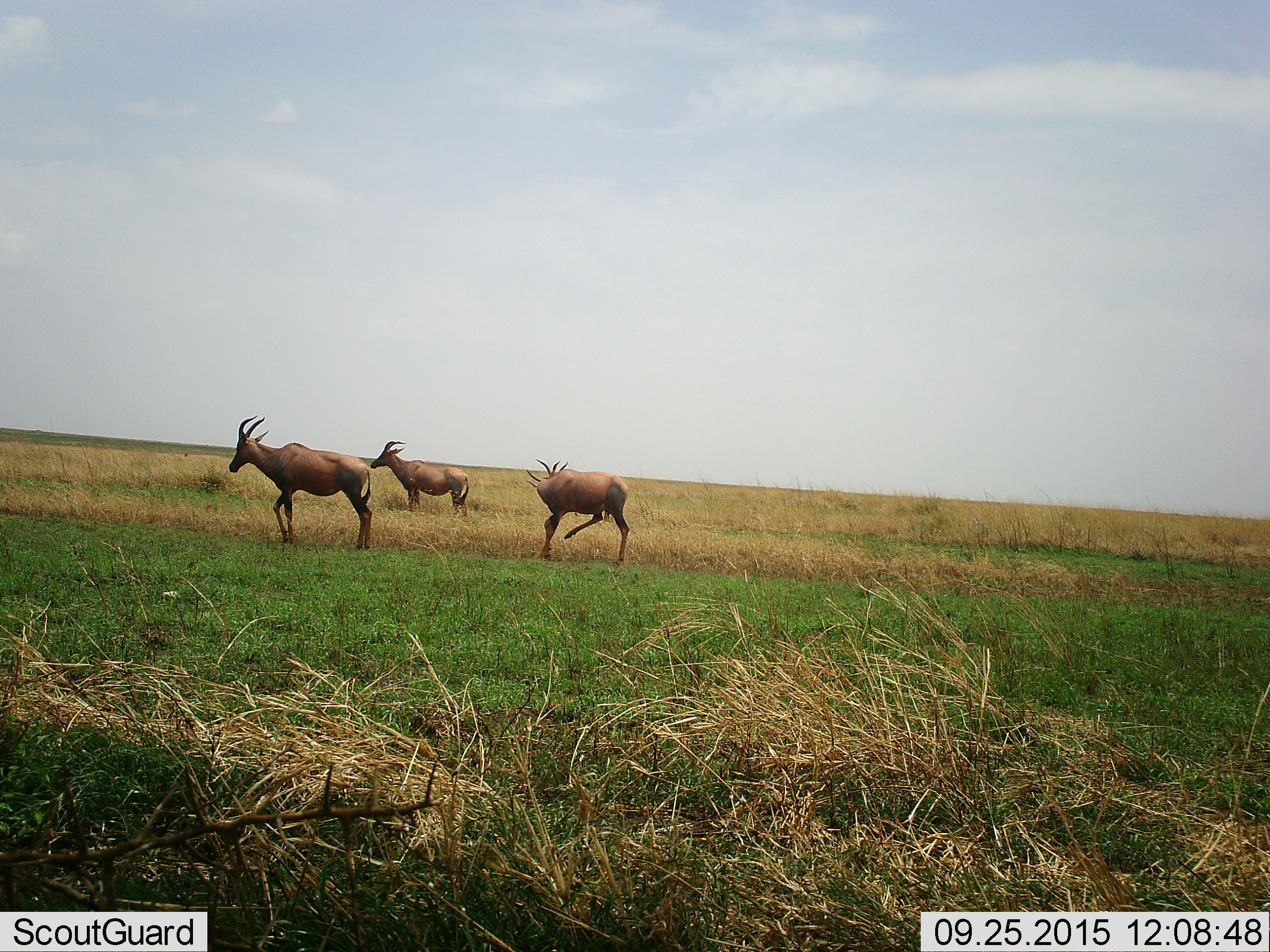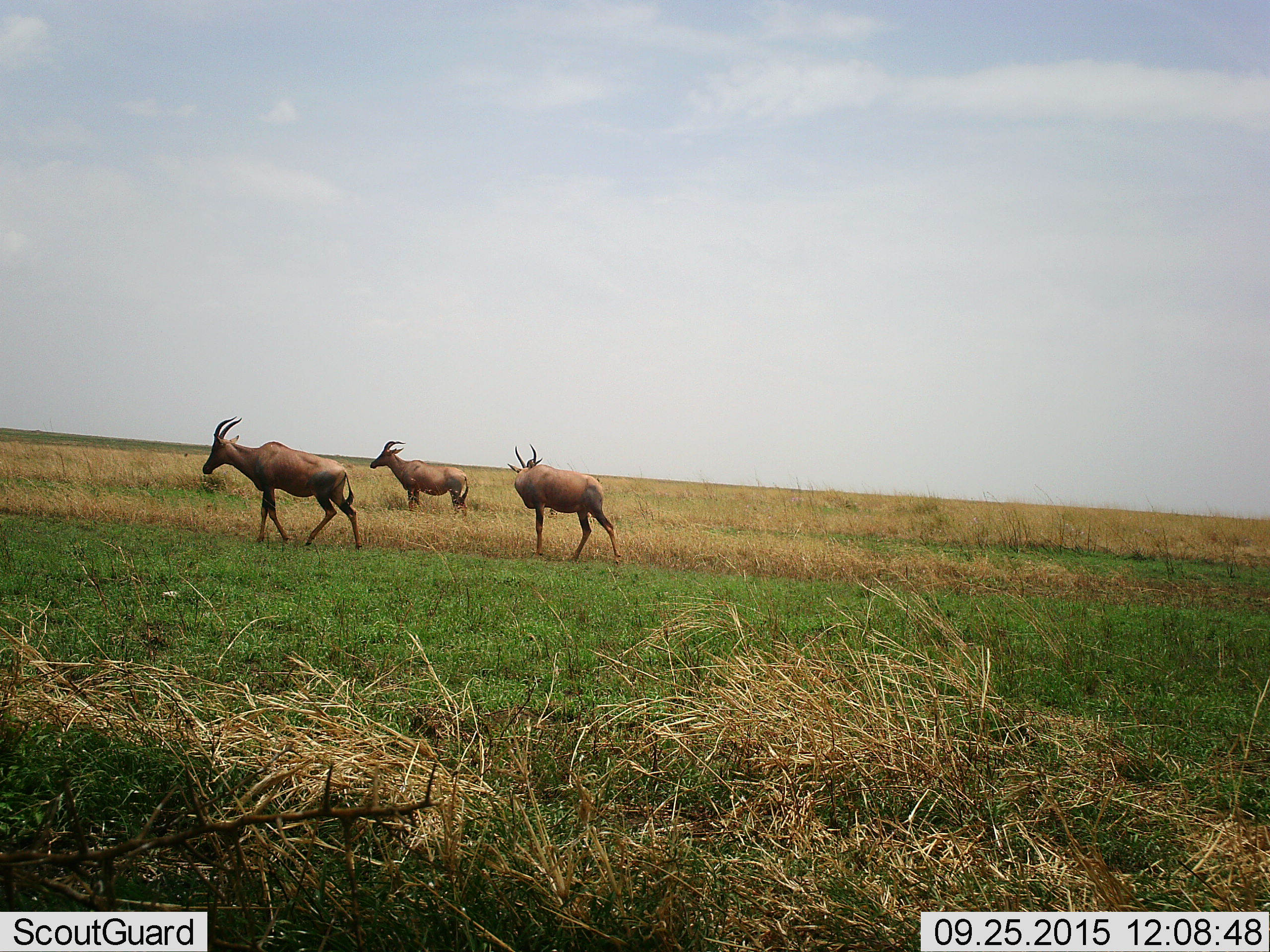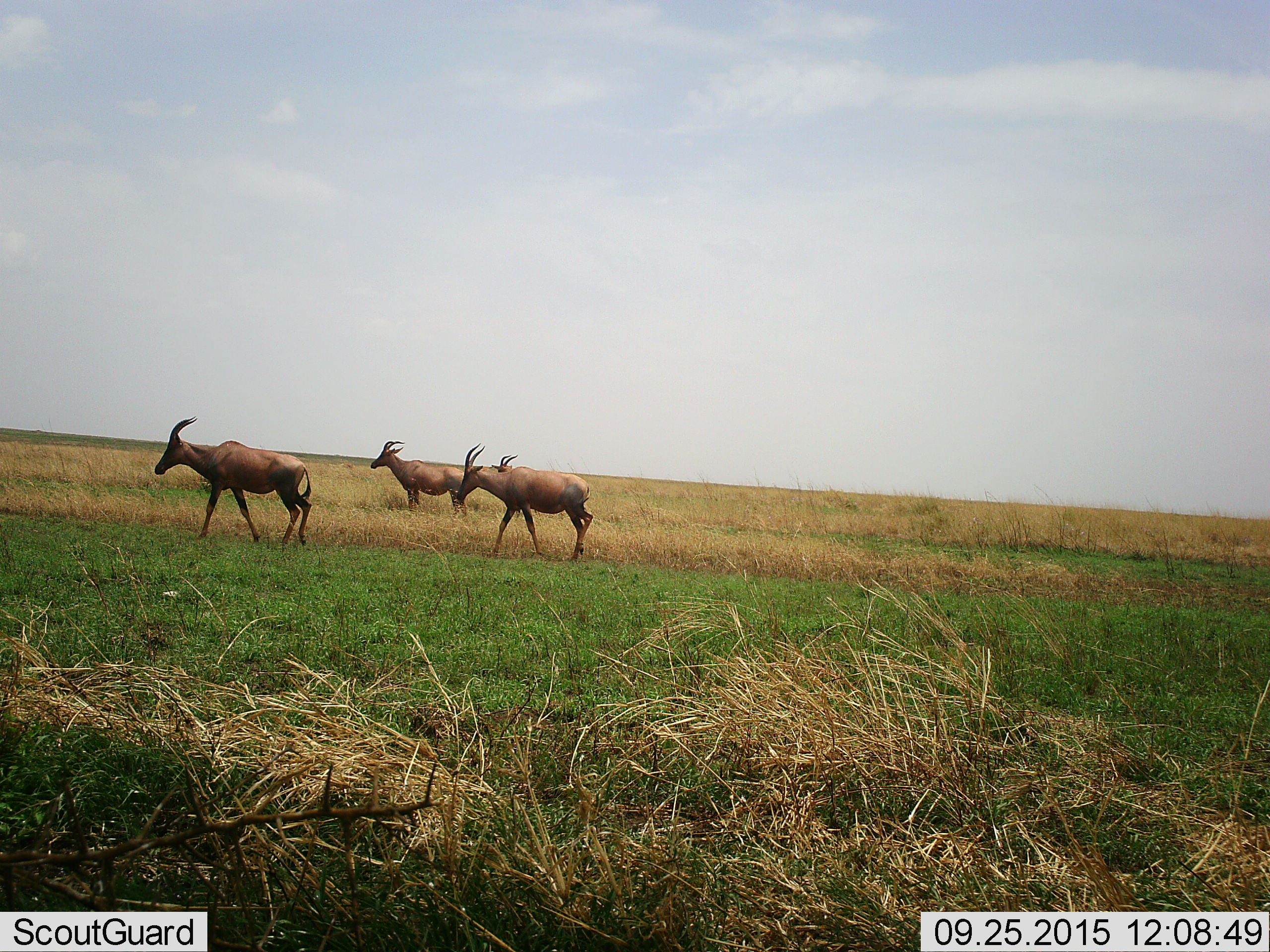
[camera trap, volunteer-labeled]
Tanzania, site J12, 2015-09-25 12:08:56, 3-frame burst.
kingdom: Animalia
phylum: Chordata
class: Mammalia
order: Artiodactyla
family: Bovidae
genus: Damaliscus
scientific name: Damaliscus lunatus jimela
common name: topi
Topi (Damaliscus lunatus jimela), count 4. Behavior (volunteer vote fractions): standing 40%, resting 0%, moving 100%, interacting 0%. Young present (vote fraction): 0%. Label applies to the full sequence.